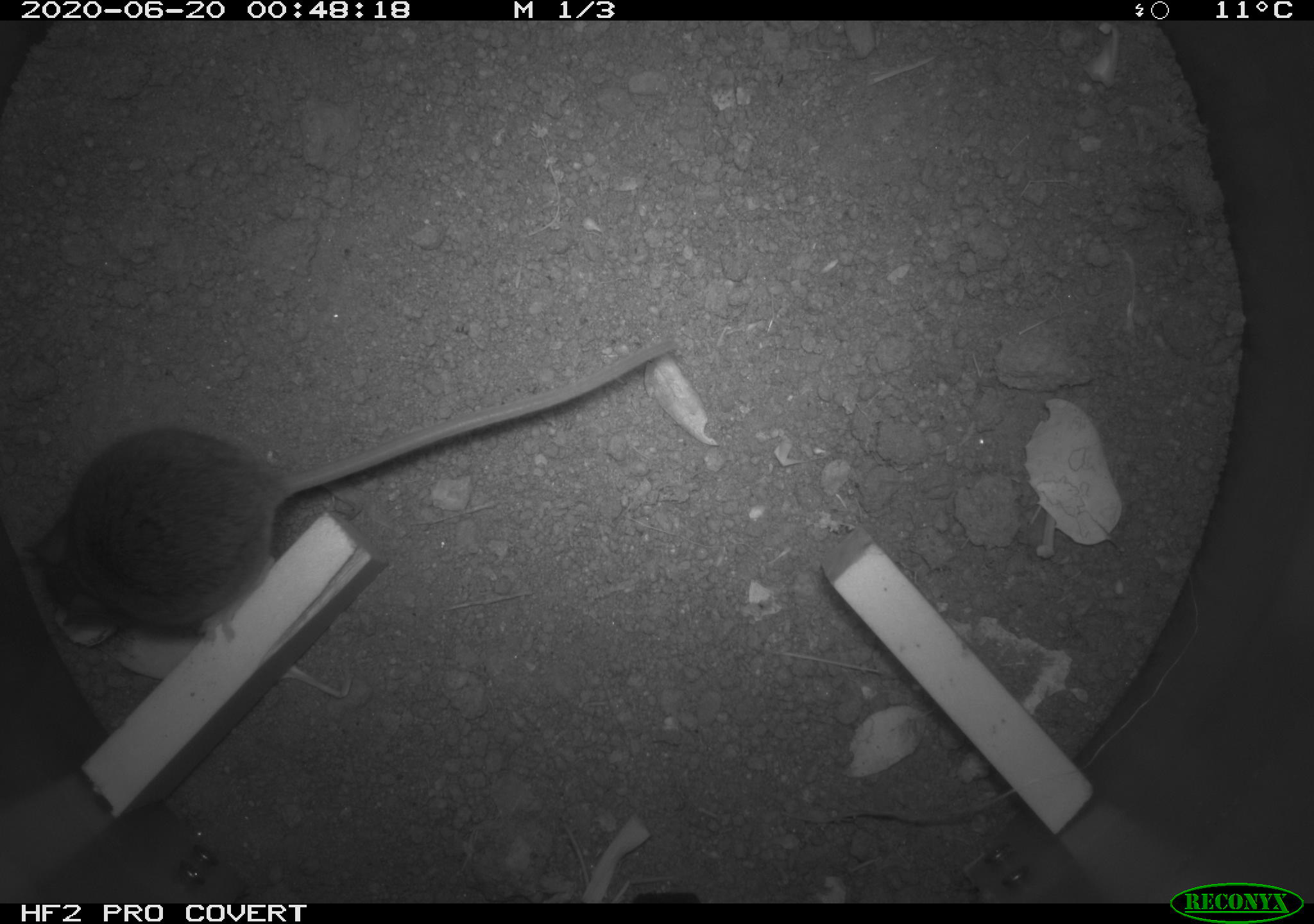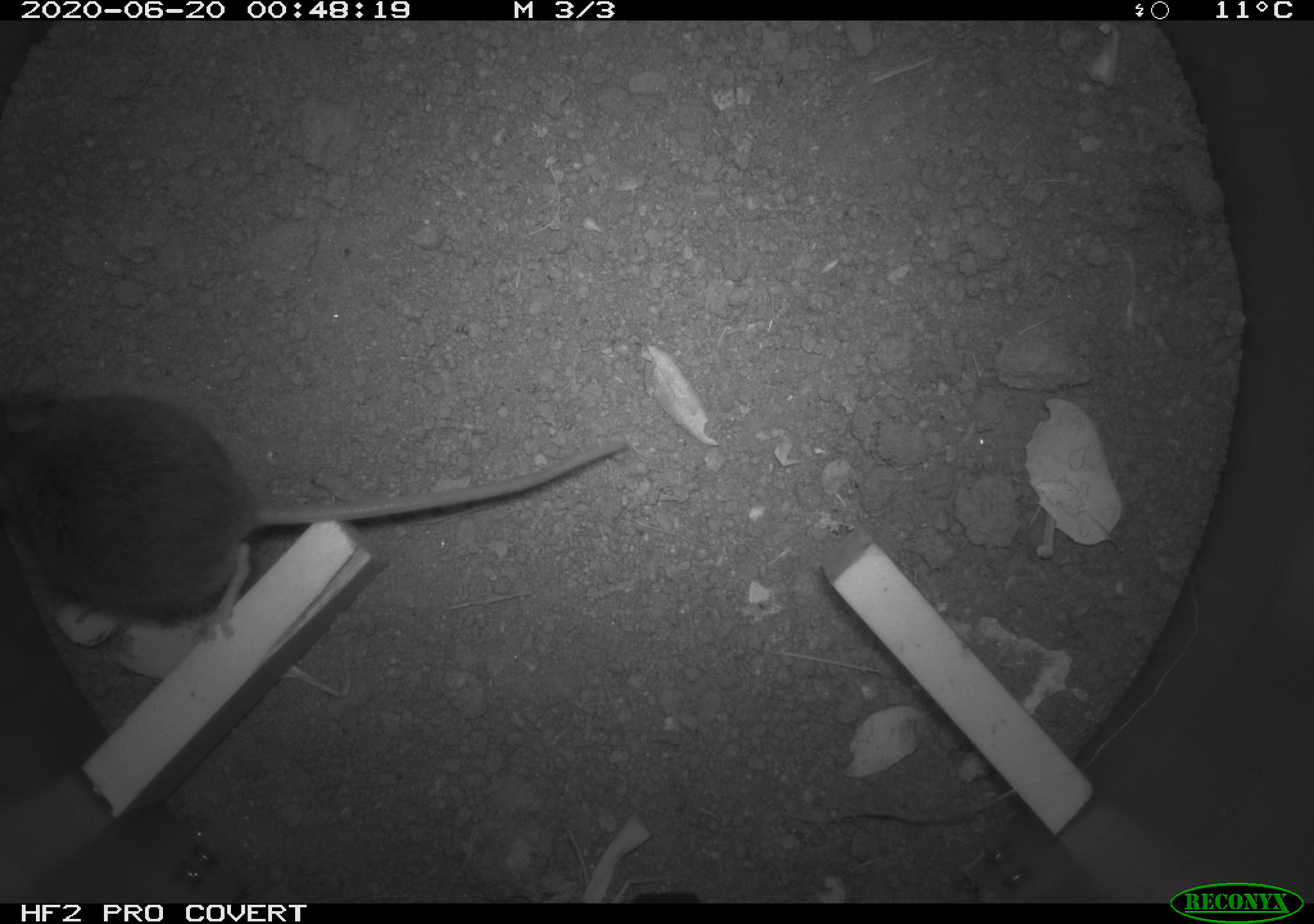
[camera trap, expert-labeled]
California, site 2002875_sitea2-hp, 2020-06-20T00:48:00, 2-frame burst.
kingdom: Animalia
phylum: Chordata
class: Mammalia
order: Rodentia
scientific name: Rodentia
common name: mouse species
Mouse species (Rodentia).